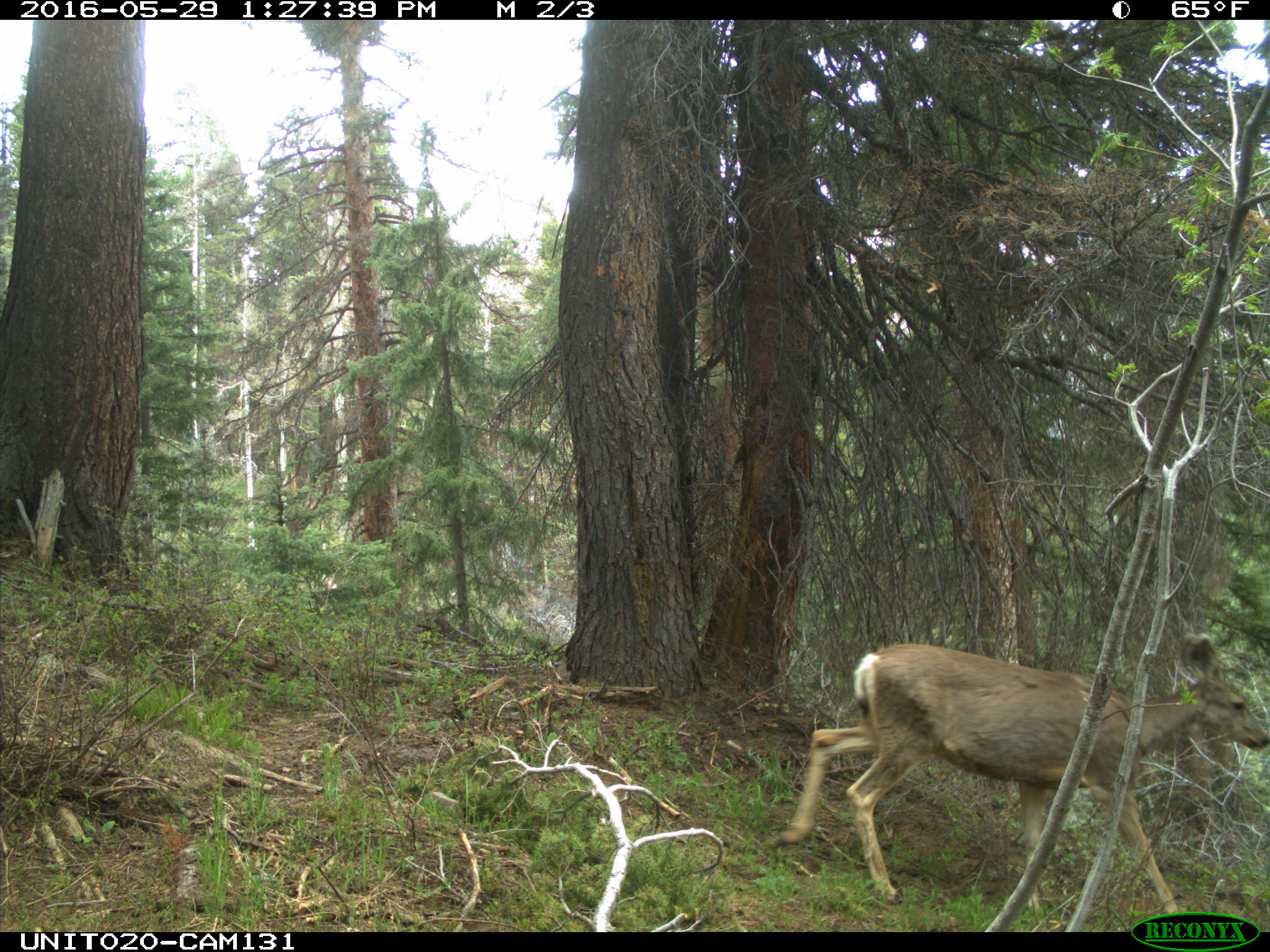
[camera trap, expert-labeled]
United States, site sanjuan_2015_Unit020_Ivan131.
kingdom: Animalia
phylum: Chordata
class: Mammalia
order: Artiodactyla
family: Cervidae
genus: Odocoileus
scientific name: Odocoileus hemionus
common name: mule deer